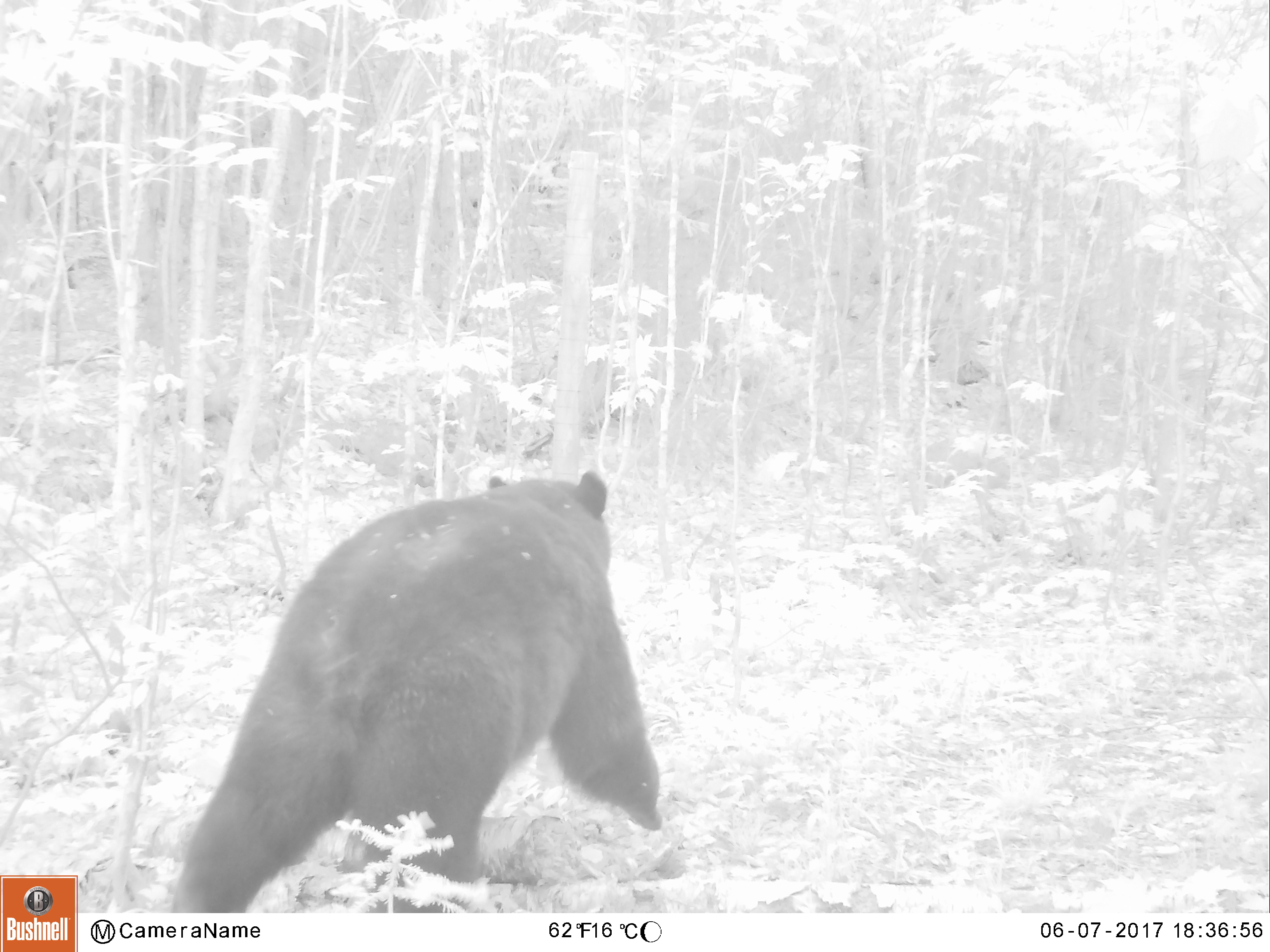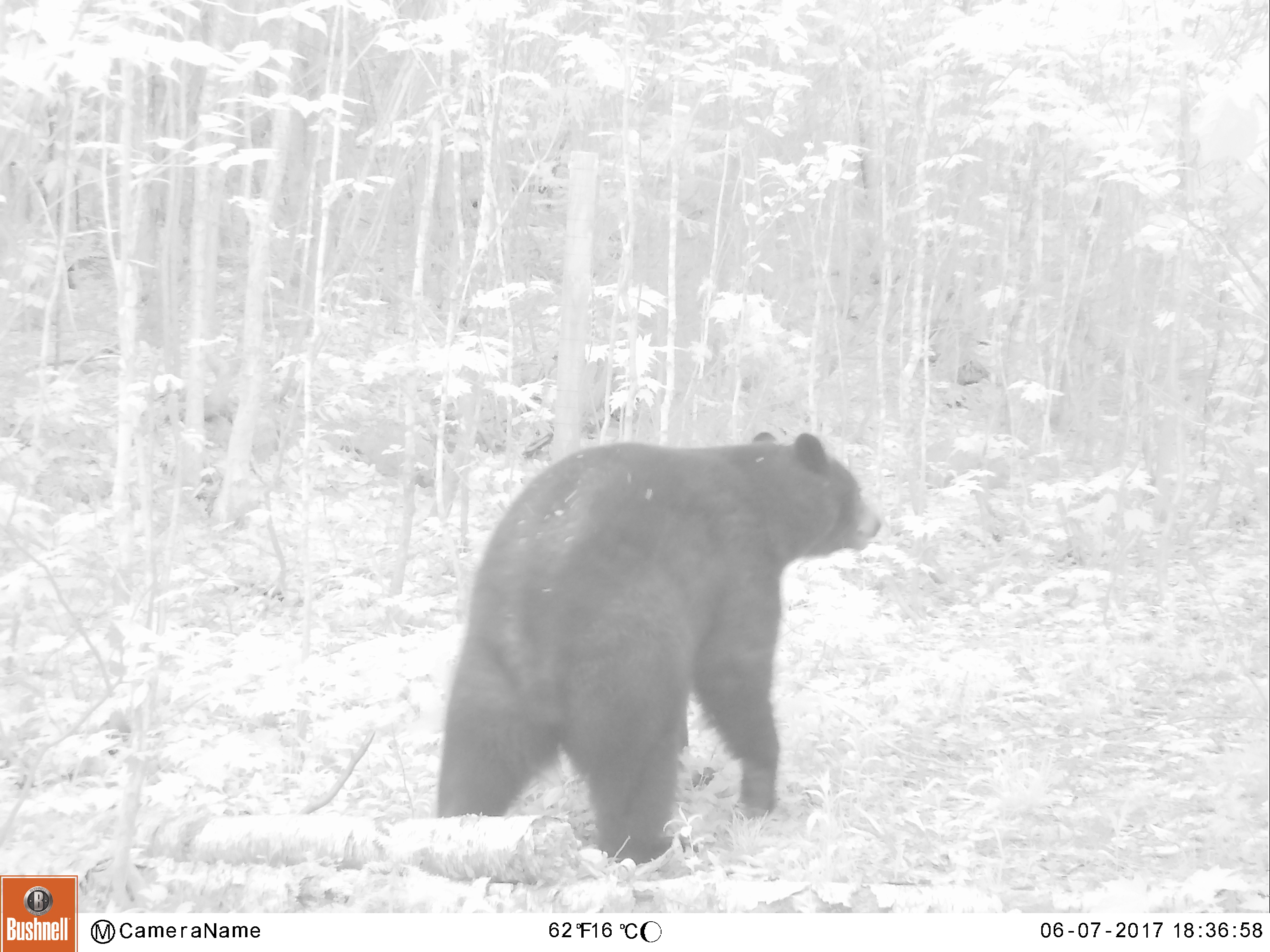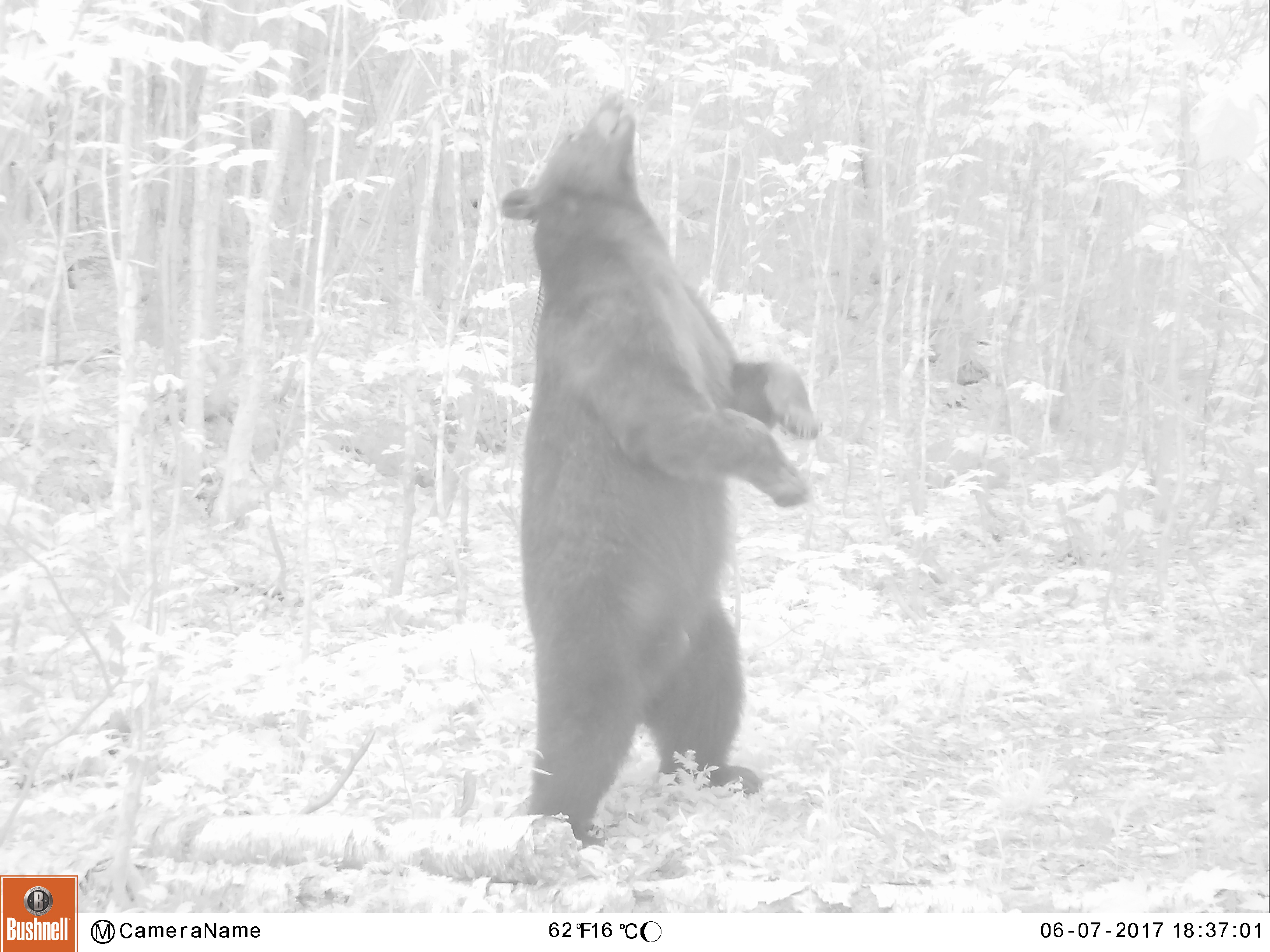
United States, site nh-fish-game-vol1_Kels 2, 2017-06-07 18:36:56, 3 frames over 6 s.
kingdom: Animalia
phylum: Chordata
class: Mammalia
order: Carnivora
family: Ursidae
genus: Ursus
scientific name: Ursus americanus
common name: black bear